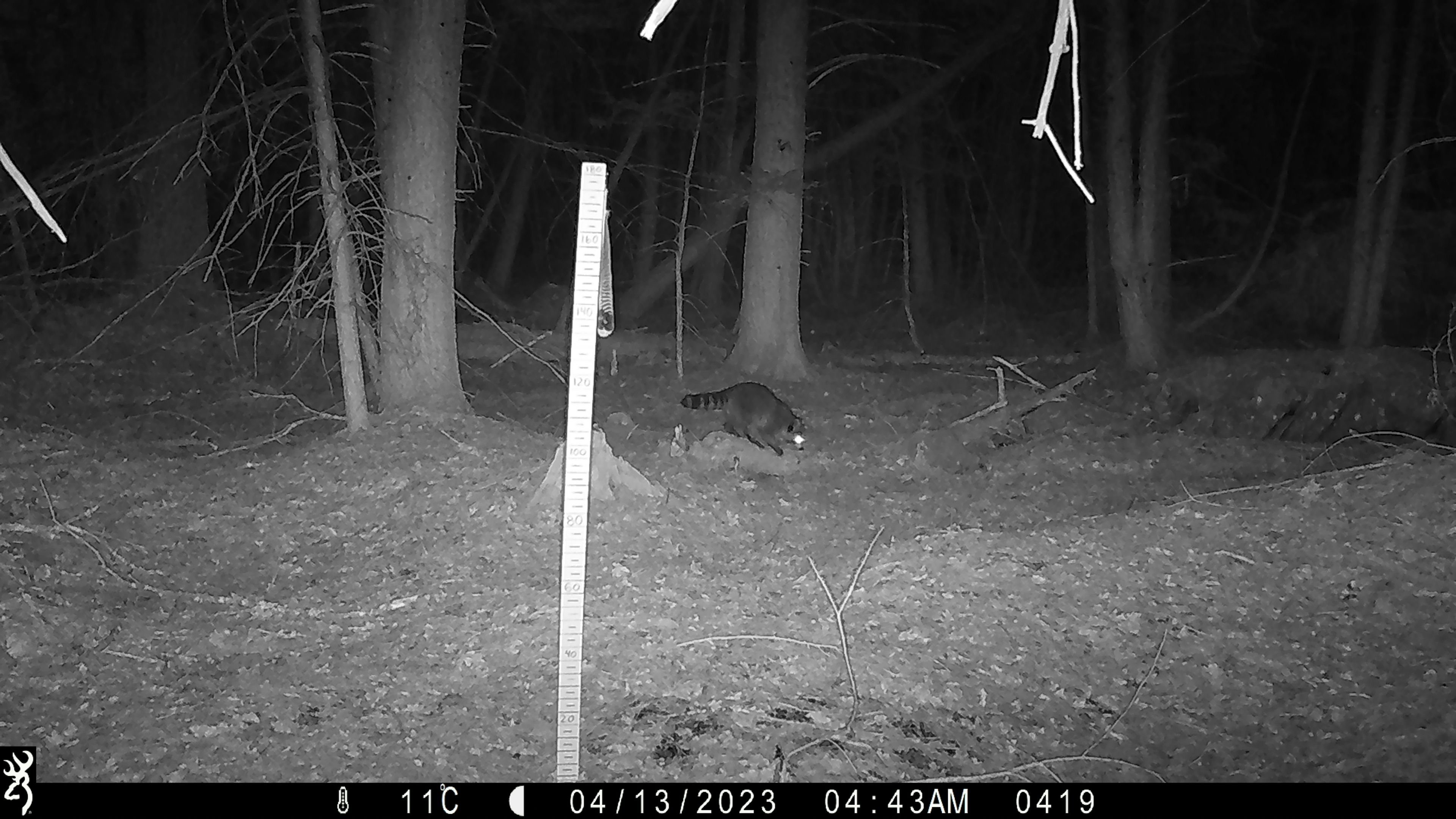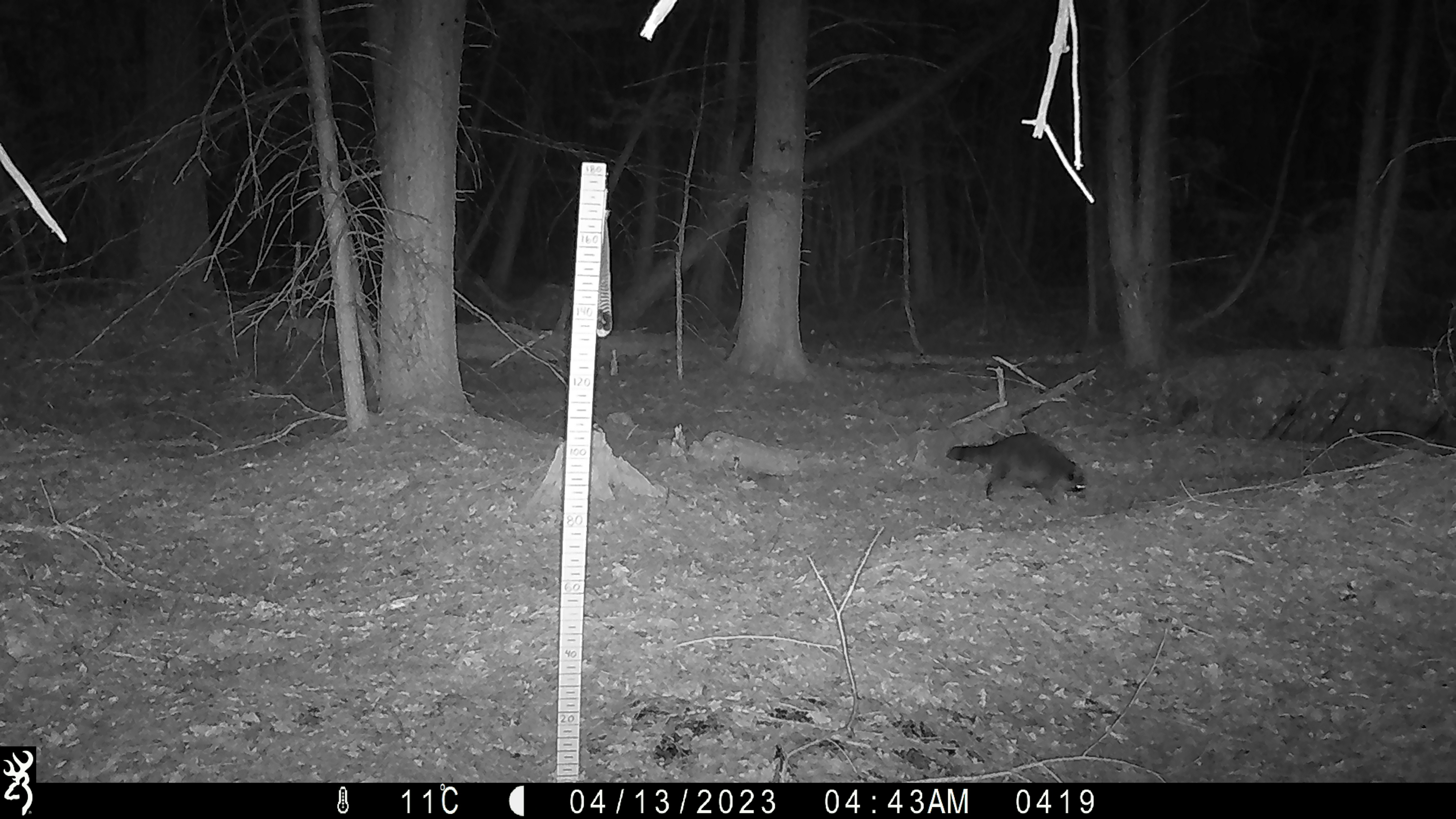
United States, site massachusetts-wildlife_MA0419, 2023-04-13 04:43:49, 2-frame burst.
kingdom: Animalia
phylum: Chordata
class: Mammalia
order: Carnivora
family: Procyonidae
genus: Procyon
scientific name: Procyon lotor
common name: raccoon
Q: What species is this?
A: Raccoon (Procyon lotor).